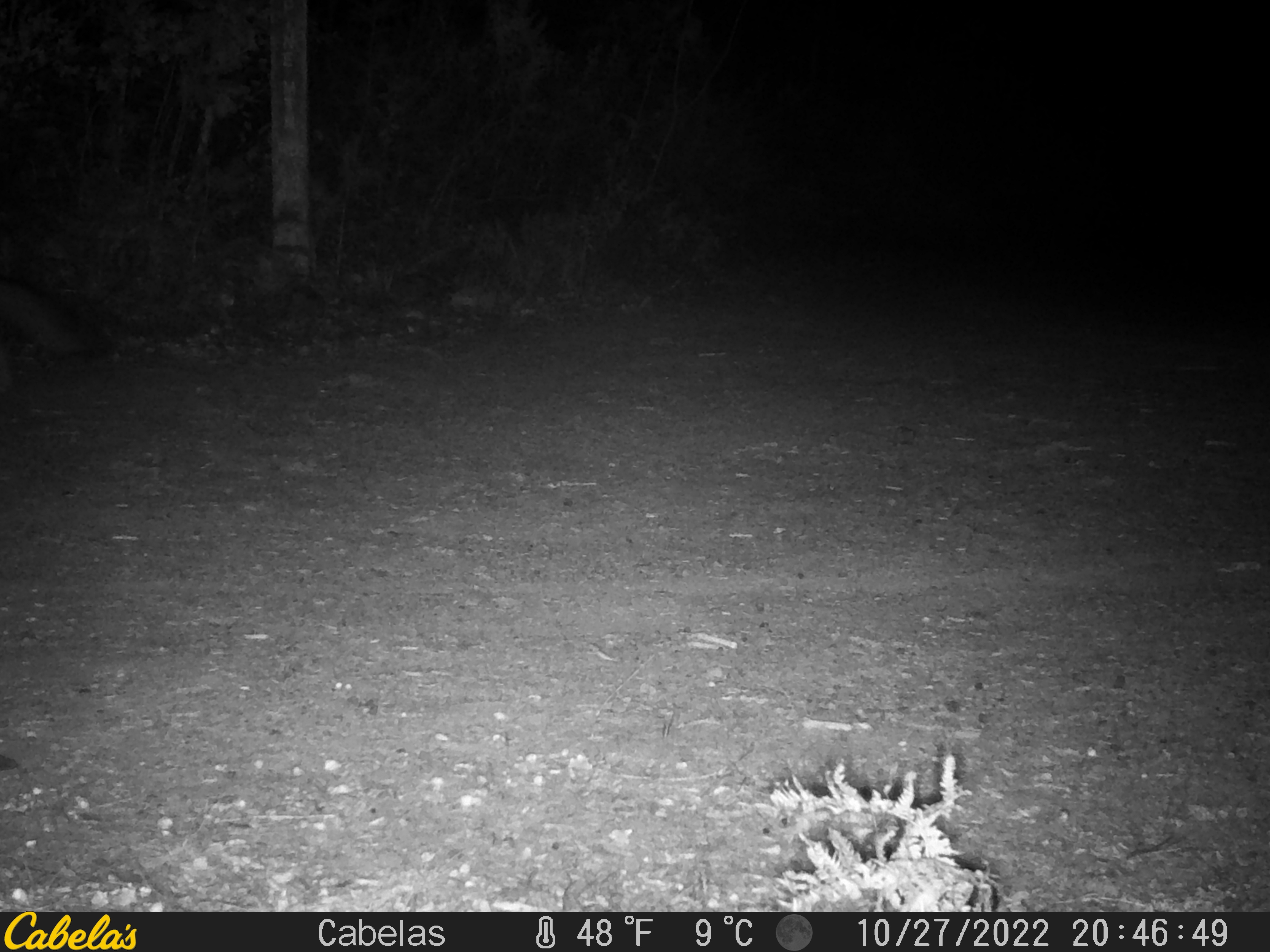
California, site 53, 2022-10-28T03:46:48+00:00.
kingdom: Animalia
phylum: Chordata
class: Mammalia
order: Carnivora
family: Canidae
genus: Urocyon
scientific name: Urocyon cinereoargenteus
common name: gray fox